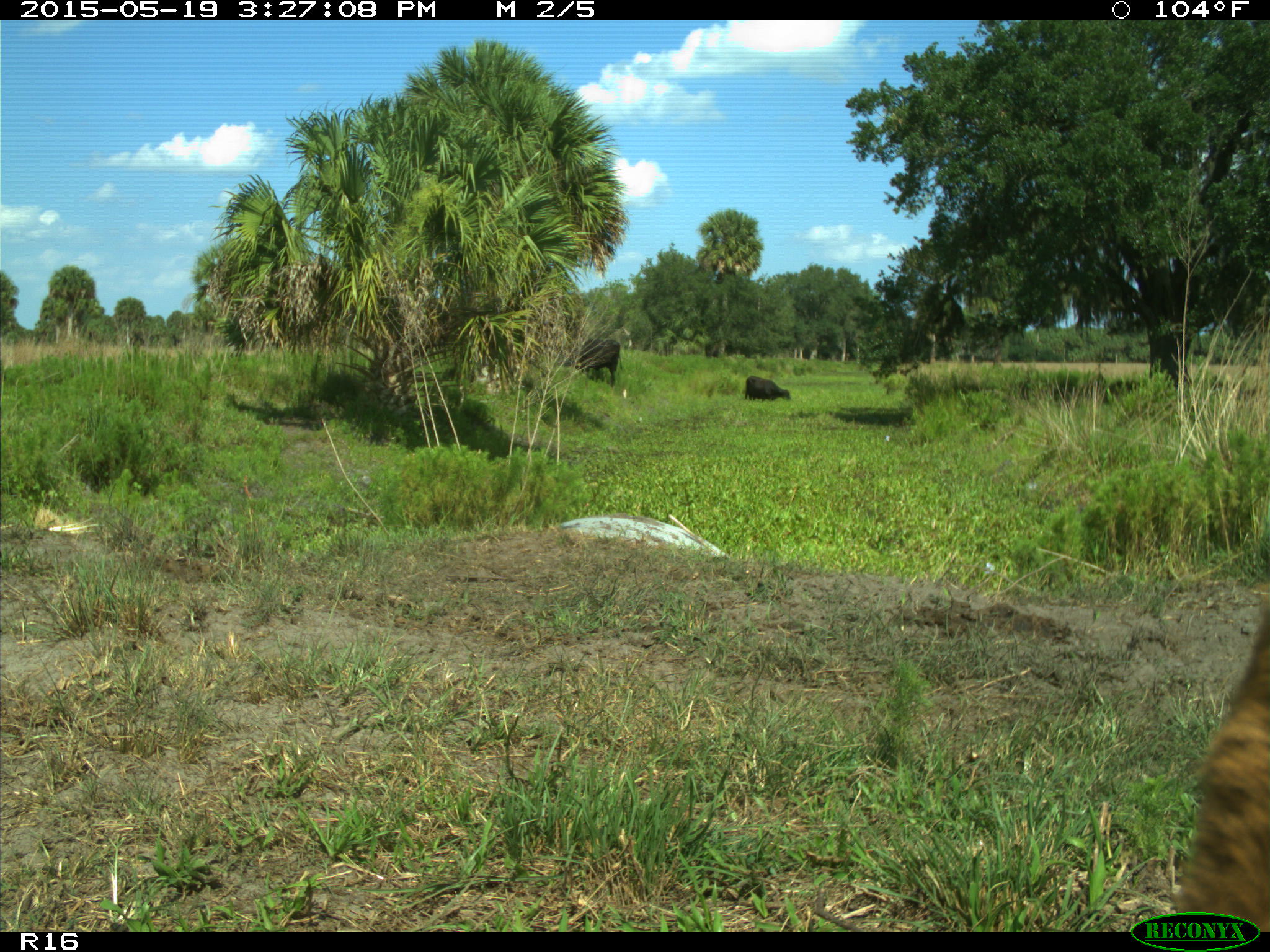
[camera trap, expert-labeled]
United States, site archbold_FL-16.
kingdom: Animalia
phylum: Chordata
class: Mammalia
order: Artiodactyla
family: Bovidae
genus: Bos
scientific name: Bos taurus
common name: domestic cow